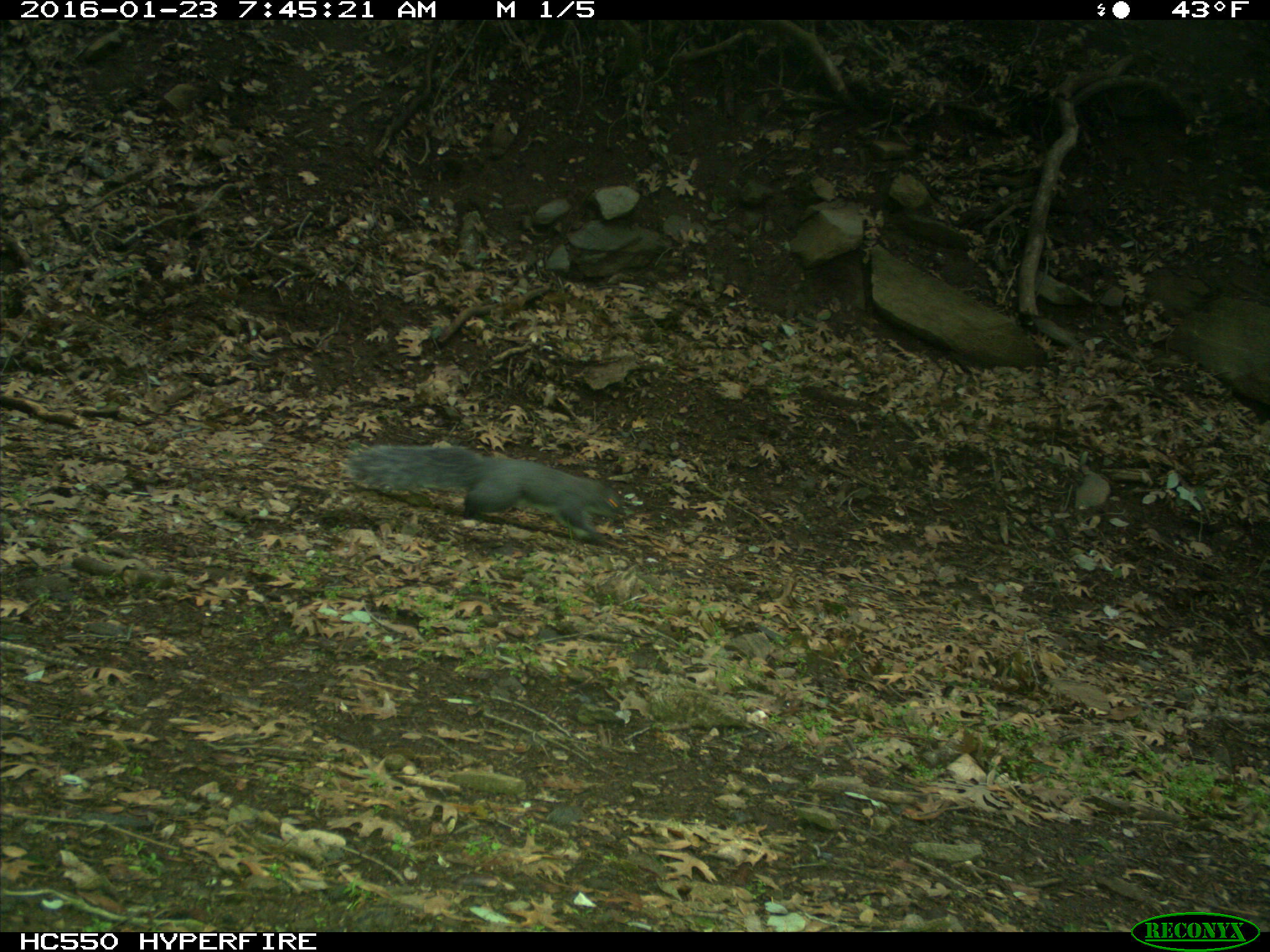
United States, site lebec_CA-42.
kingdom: Animalia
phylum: Chordata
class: Mammalia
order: Rodentia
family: Sciuridae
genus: Sciurus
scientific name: Sciurus carolinensis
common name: eastern gray squirrel